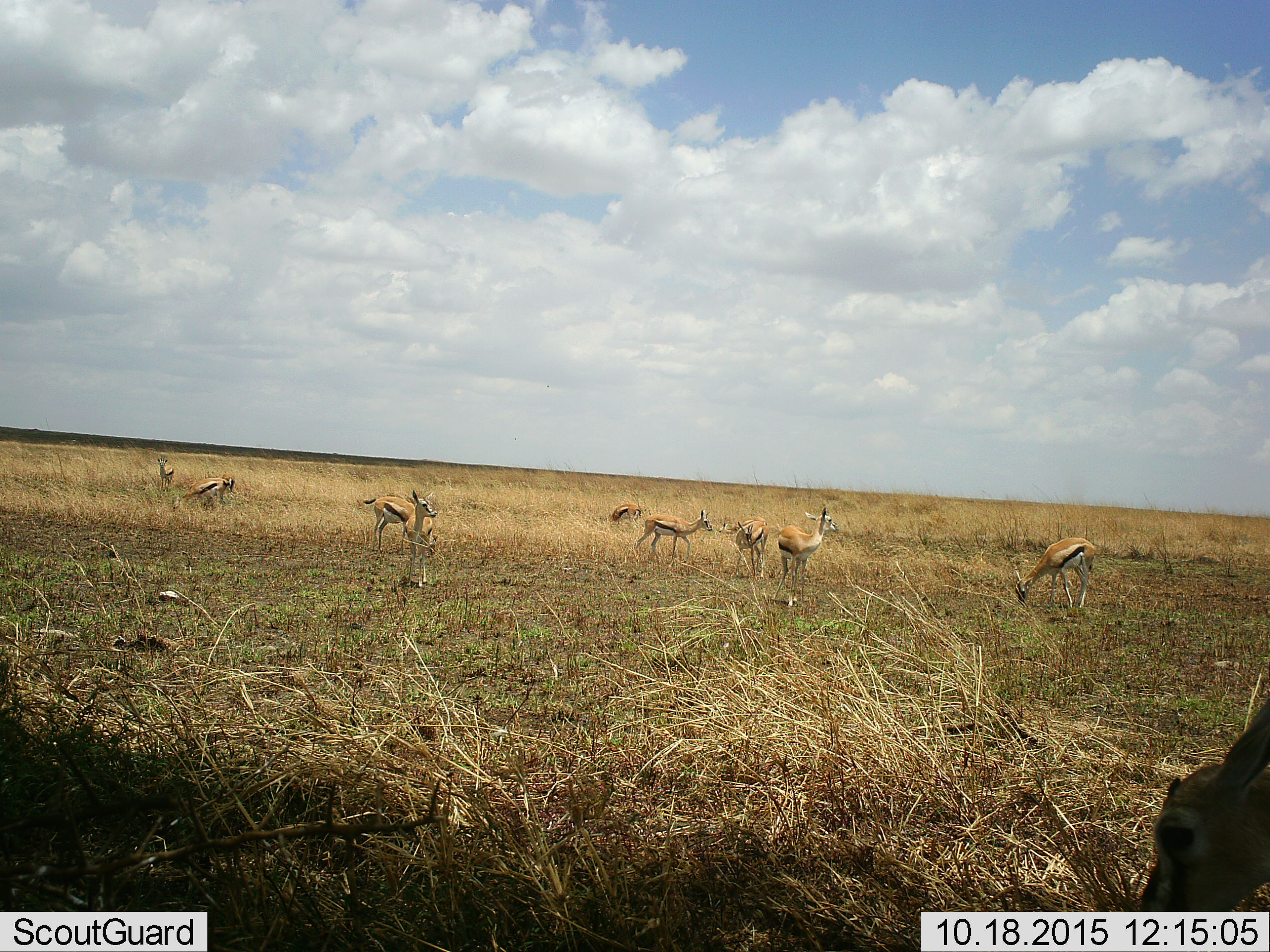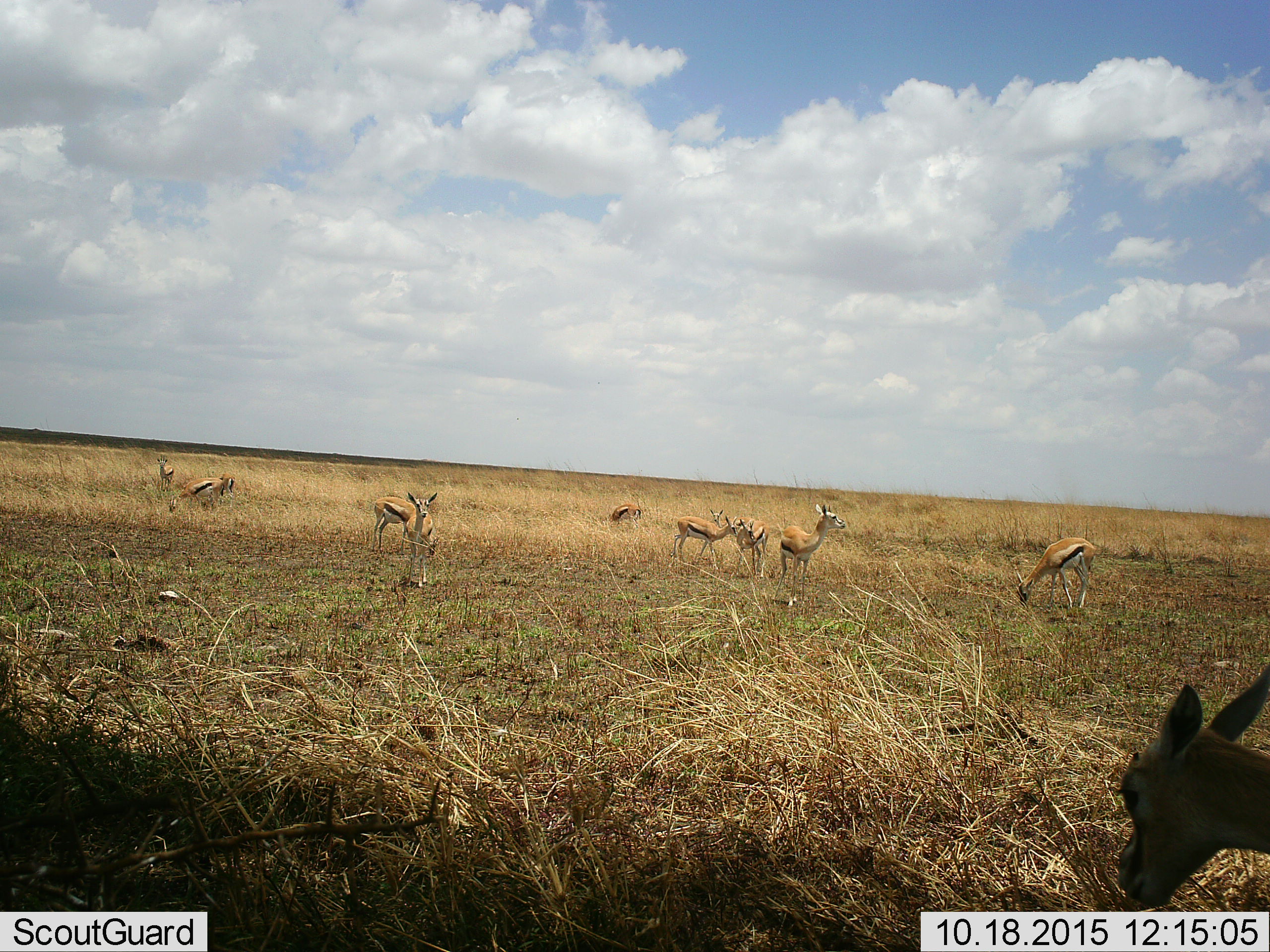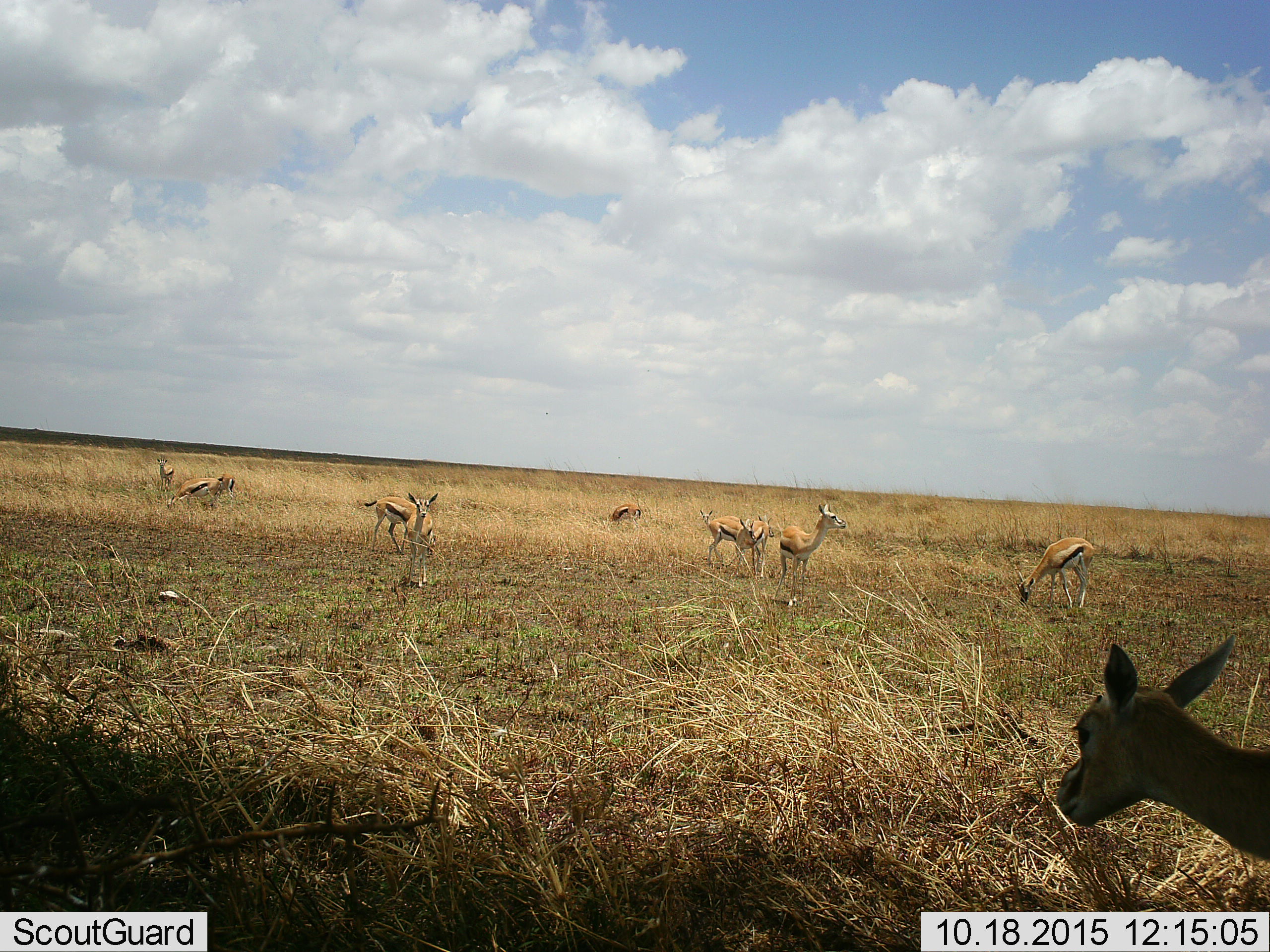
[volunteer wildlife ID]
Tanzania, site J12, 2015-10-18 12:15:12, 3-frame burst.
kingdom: Animalia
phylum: Chordata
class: Mammalia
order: Artiodactyla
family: Bovidae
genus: Eudorcas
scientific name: Eudorcas thomsonii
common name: thomson's gazelle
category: gazellethomsons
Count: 11-50.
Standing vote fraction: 88%.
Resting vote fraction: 0%.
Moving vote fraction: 62%.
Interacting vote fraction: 12%.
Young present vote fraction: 25%.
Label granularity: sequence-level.